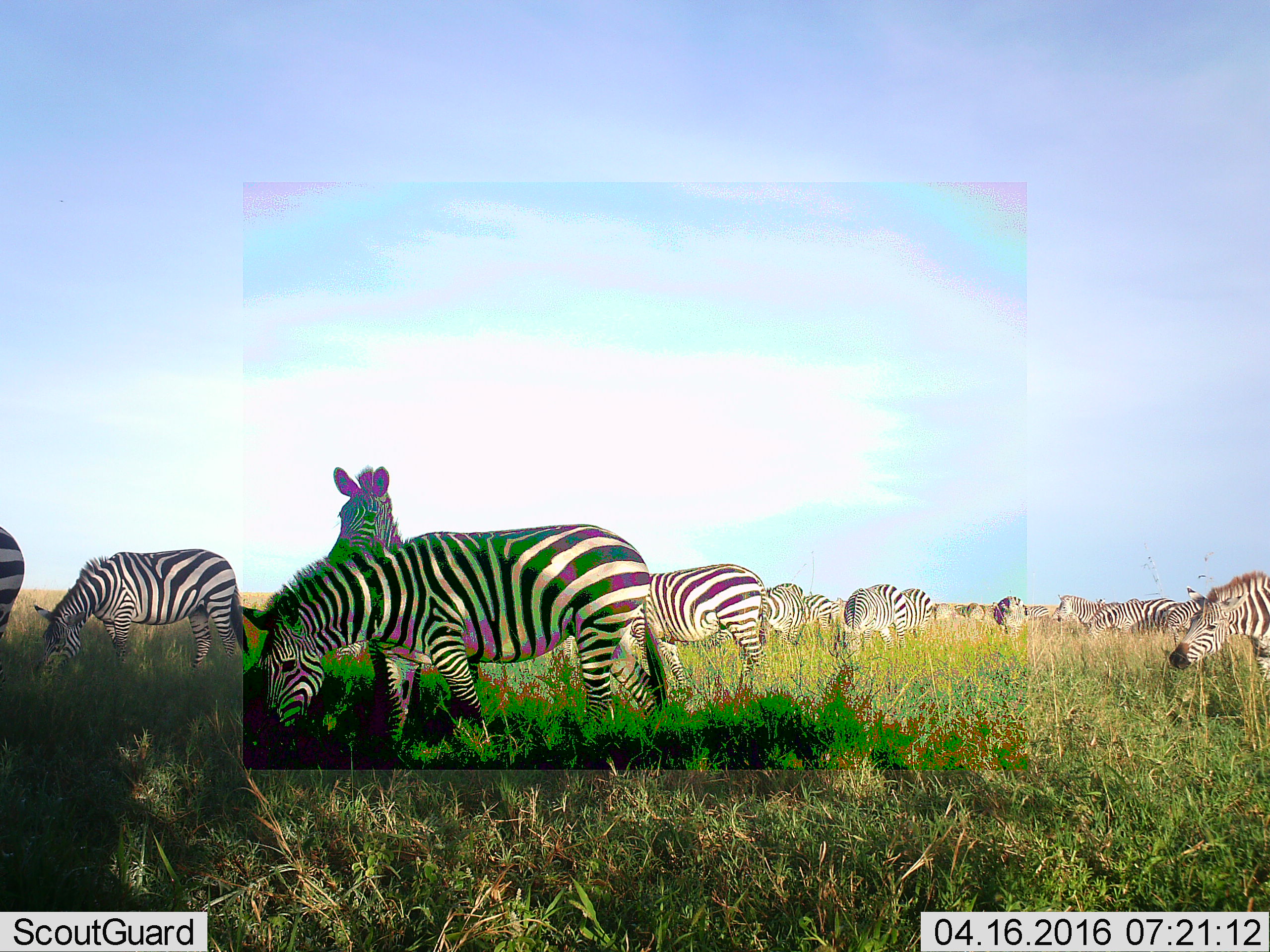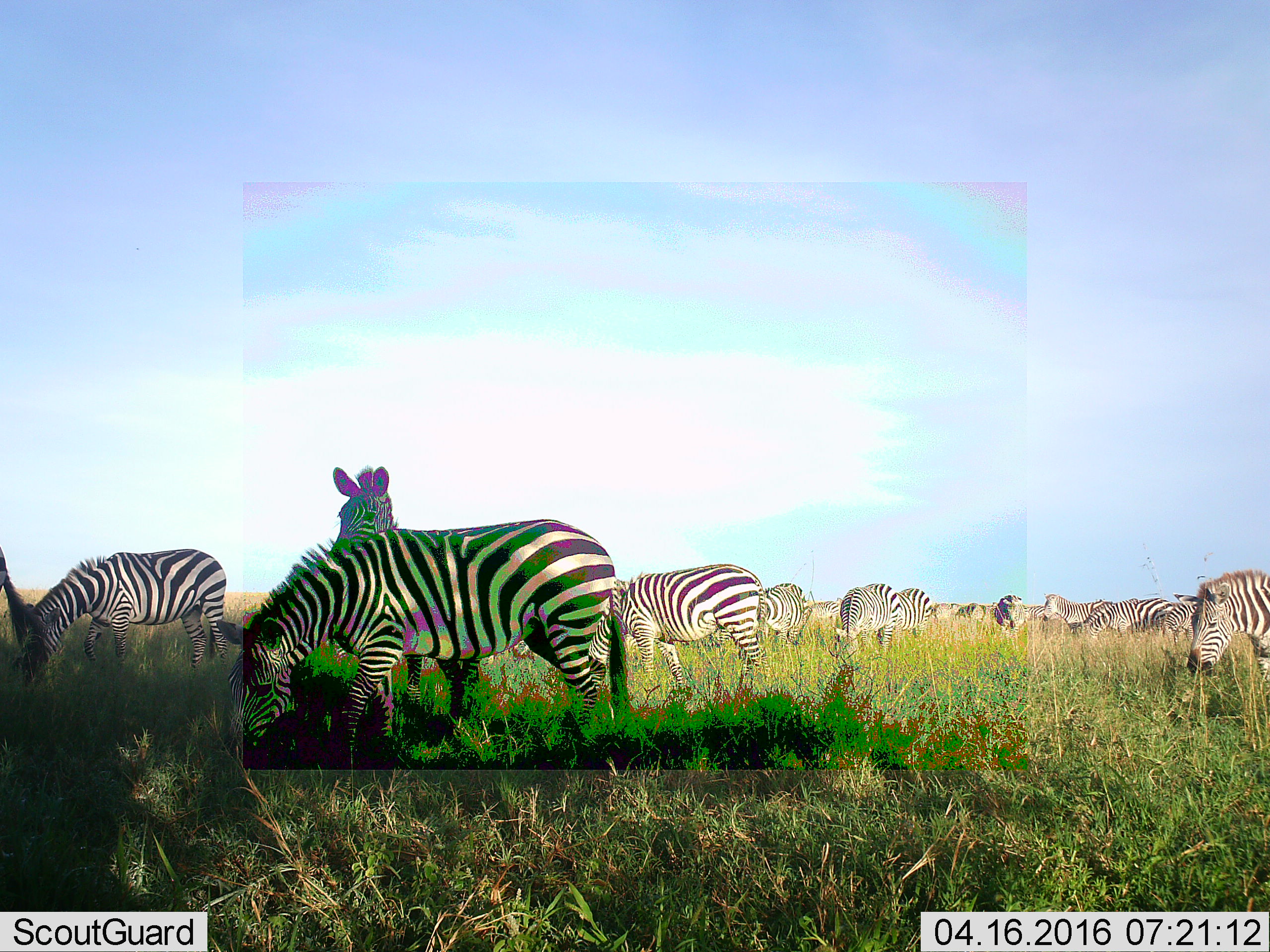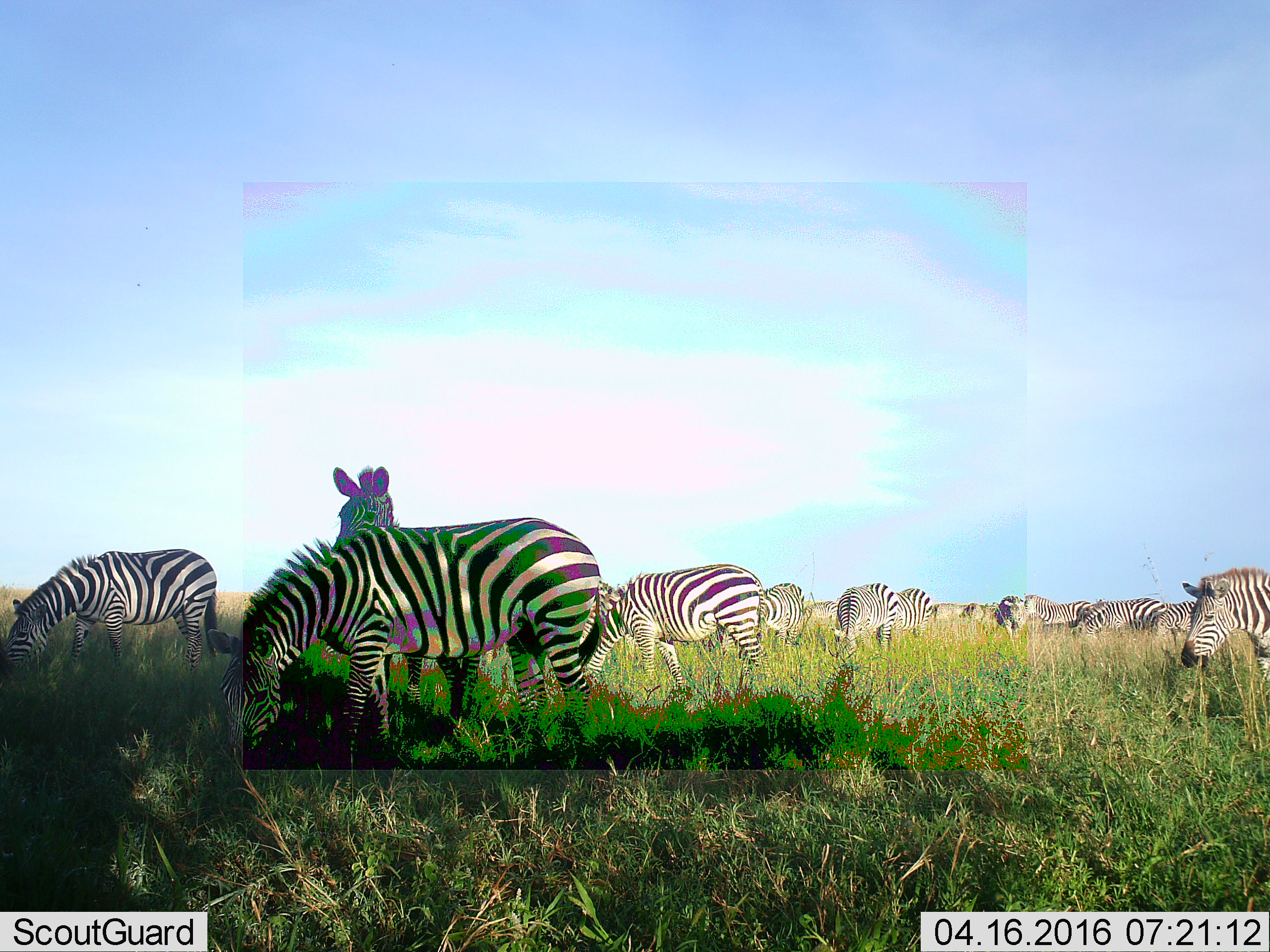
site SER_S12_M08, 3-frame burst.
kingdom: Animalia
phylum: Chordata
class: Mammalia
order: Perissodactyla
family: Equidae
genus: Equus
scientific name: Equus quagga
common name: plains zebra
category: zebraplains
Zebraplains (plains zebra) (Equus quagga), count 11-50. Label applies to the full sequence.